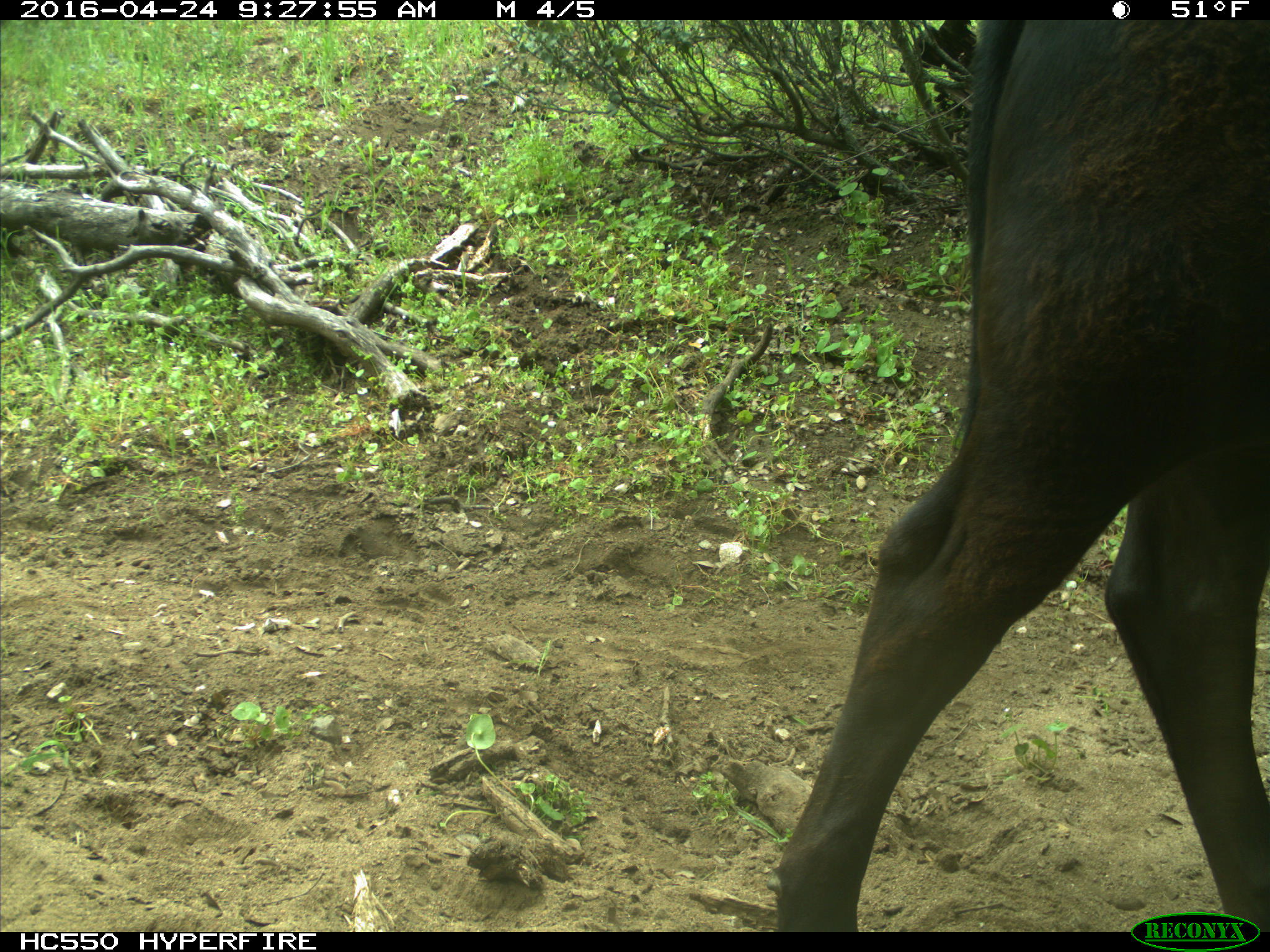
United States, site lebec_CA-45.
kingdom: Animalia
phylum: Chordata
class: Mammalia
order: Artiodactyla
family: Bovidae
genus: Bos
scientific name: Bos taurus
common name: domestic cow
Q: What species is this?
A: Bos taurus (domestic cow).